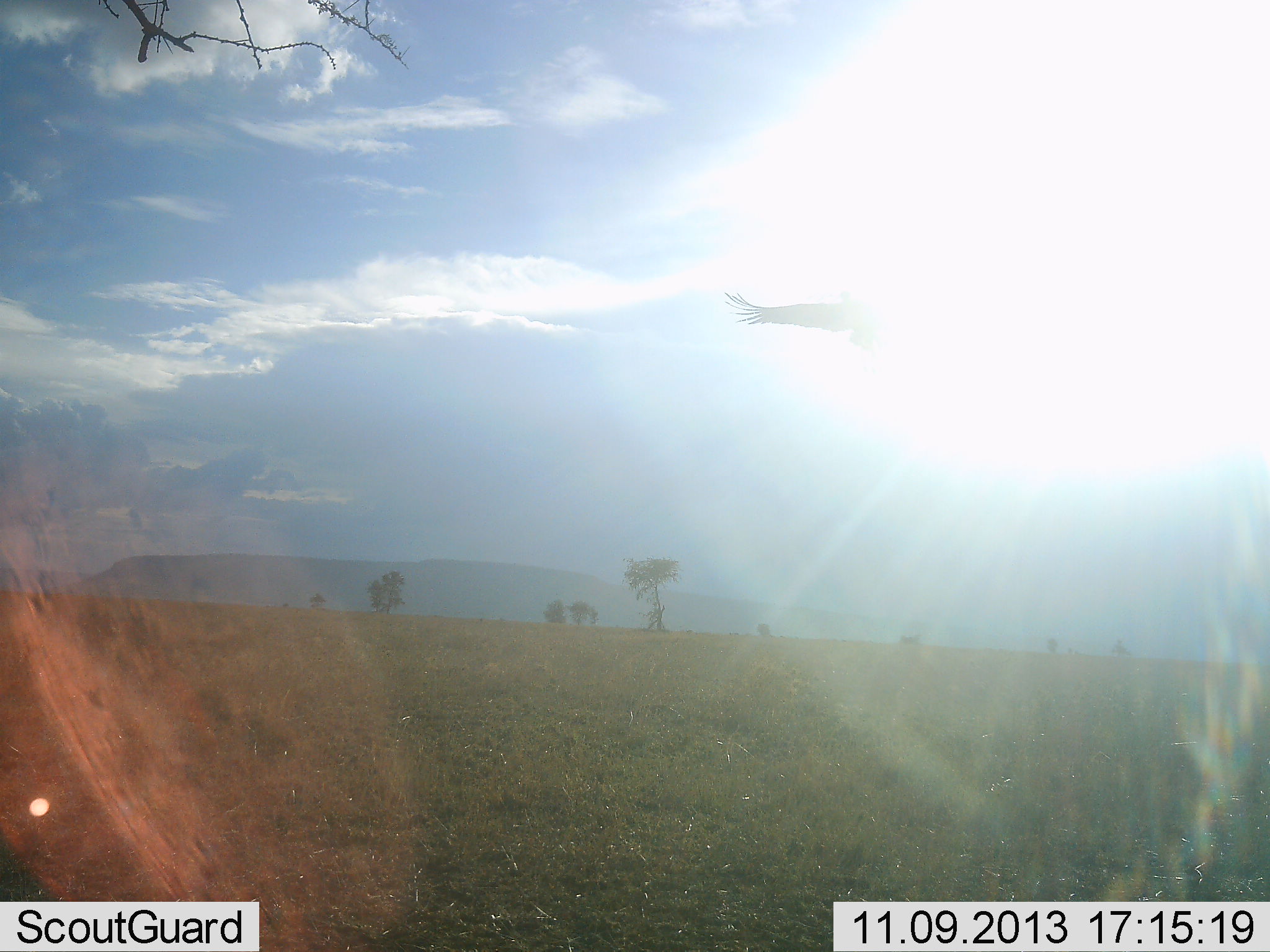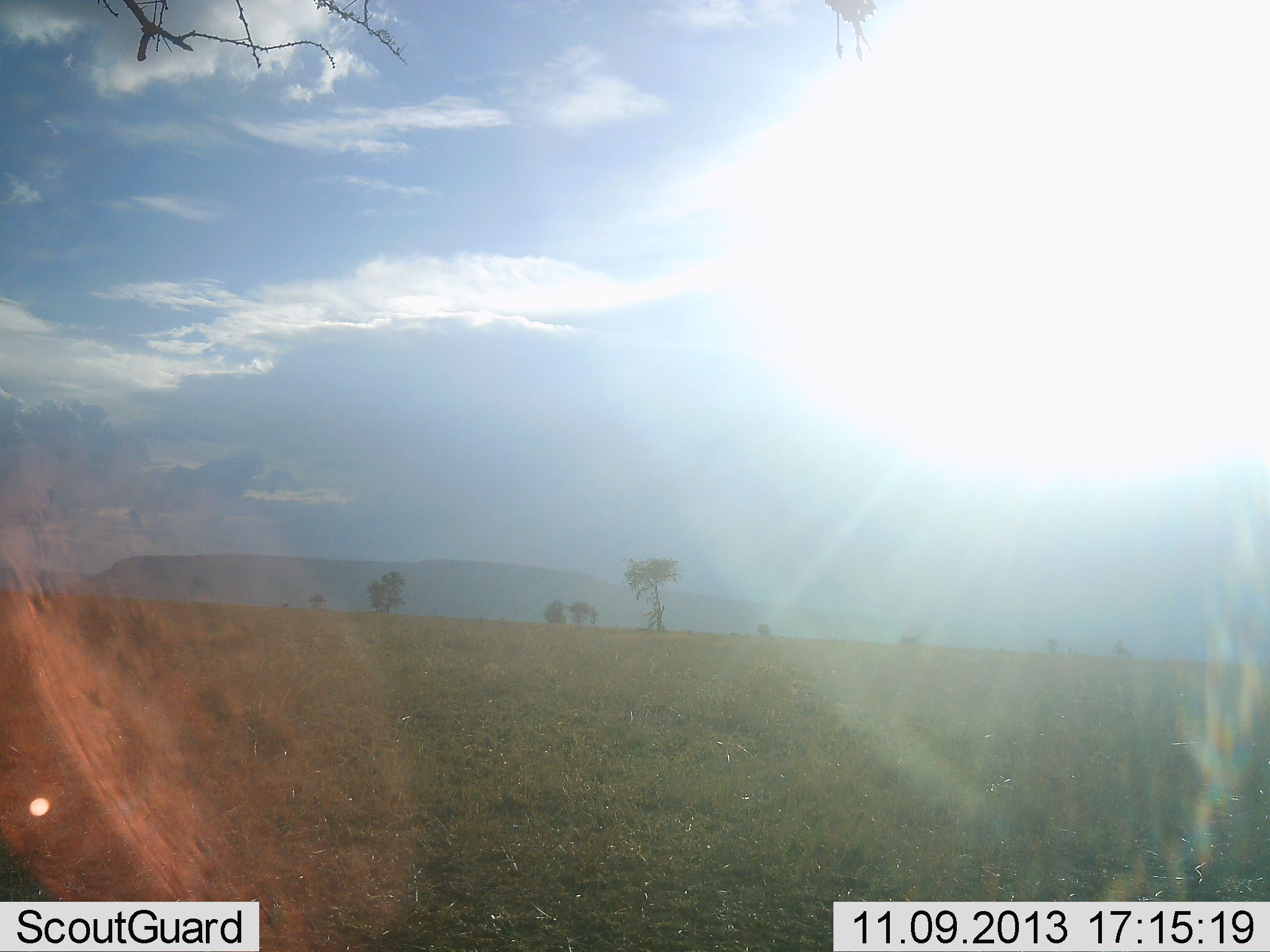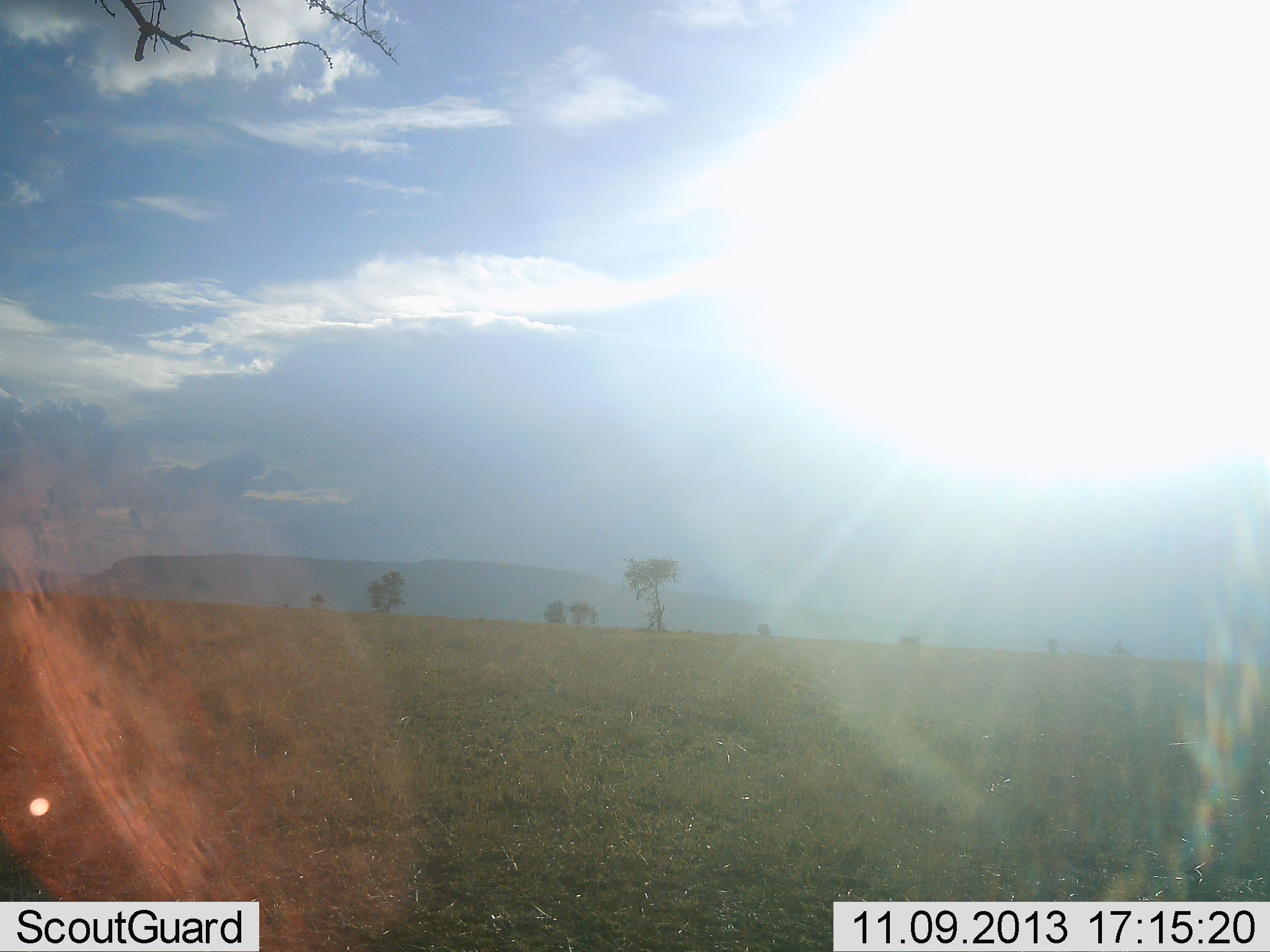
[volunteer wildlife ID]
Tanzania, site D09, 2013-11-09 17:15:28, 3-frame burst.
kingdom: Animalia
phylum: Chordata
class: Aves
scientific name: Aves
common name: bird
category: otherbird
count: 1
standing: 0%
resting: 0%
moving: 100%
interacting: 0%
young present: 0%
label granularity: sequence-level